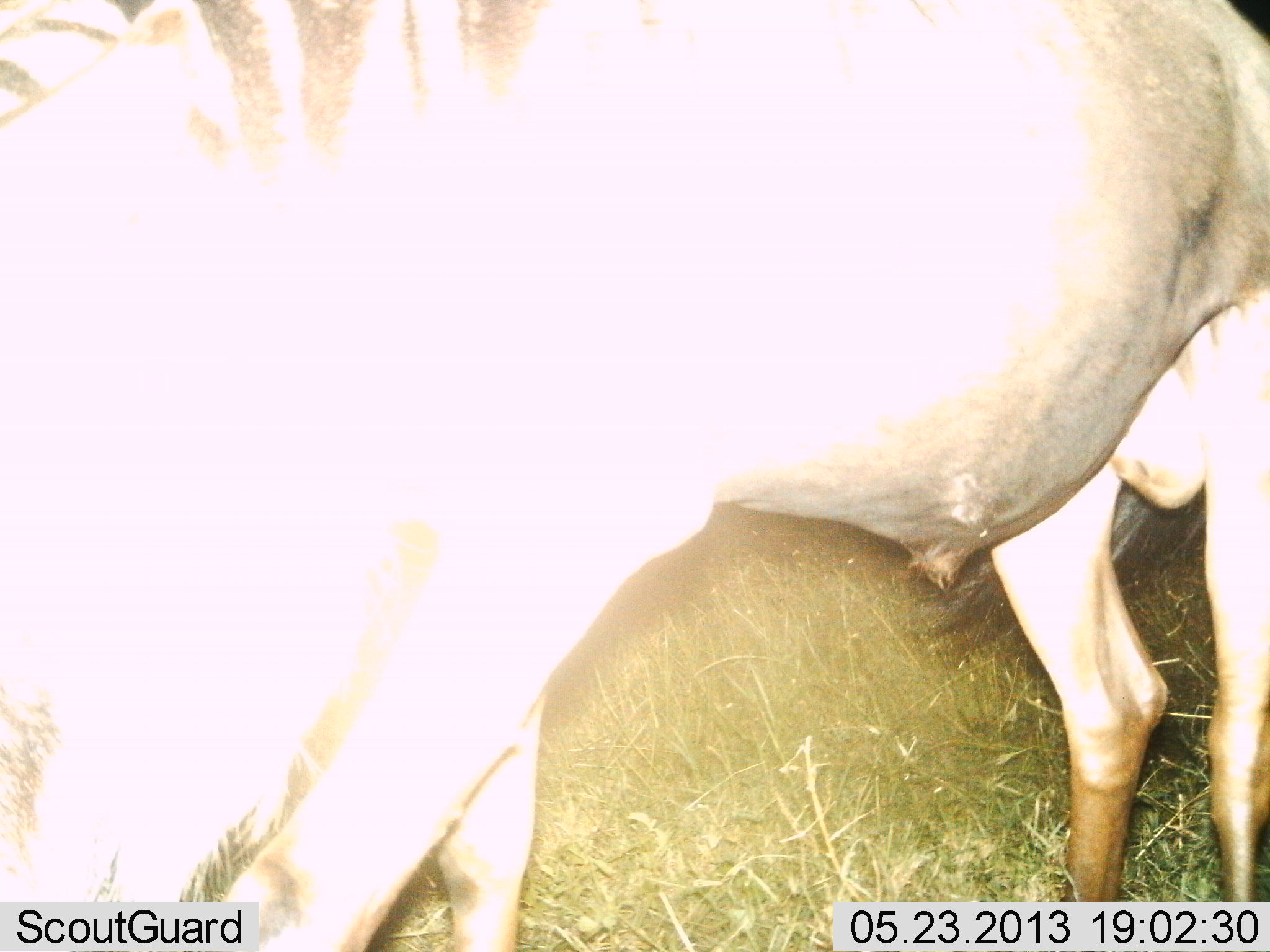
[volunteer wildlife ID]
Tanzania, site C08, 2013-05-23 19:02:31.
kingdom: Animalia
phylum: Chordata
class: Mammalia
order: Artiodactyla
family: Bovidae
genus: Connochaetes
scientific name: Connochaetes taurinus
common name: blue wildebeest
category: wildebeest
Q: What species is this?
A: Wildebeest (blue wildebeest) (Connochaetes taurinus).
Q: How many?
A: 1.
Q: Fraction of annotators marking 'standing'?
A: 87%.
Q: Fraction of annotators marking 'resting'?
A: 0%.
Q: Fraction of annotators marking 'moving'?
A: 0%.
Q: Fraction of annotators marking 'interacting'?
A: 0%.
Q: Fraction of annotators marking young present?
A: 0%.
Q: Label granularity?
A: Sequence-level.